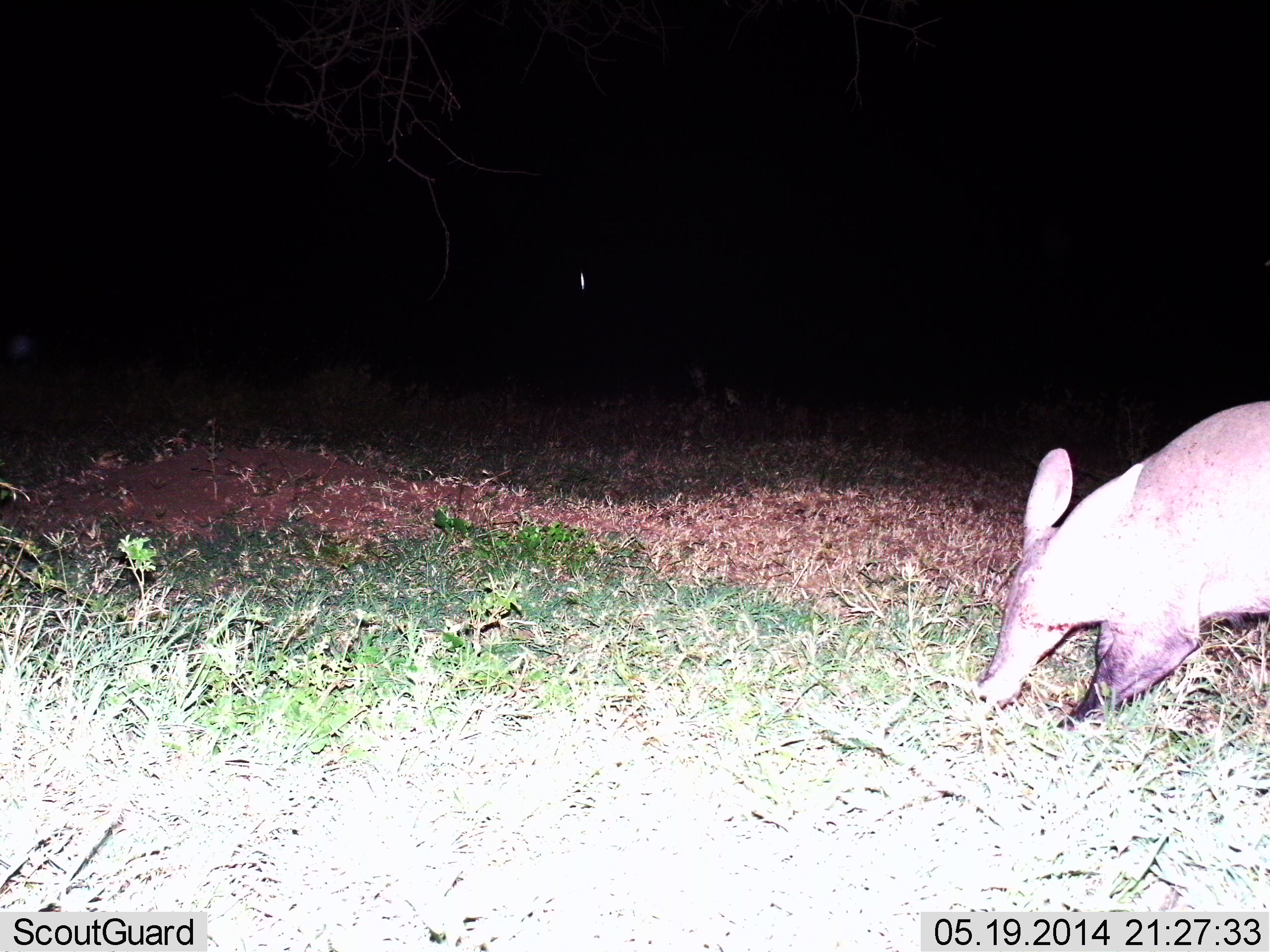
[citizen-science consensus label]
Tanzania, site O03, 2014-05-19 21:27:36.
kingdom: Animalia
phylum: Chordata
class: Mammalia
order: Tubulidentata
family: Orycteropodidae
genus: Orycteropus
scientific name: Orycteropus afer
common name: aardvark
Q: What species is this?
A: Aardvark (Orycteropus afer).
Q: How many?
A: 1.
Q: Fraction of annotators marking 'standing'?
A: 30%.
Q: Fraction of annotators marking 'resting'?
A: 0%.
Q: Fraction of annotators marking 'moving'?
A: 20%.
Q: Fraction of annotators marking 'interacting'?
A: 0%.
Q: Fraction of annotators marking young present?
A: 0%.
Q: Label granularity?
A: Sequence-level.